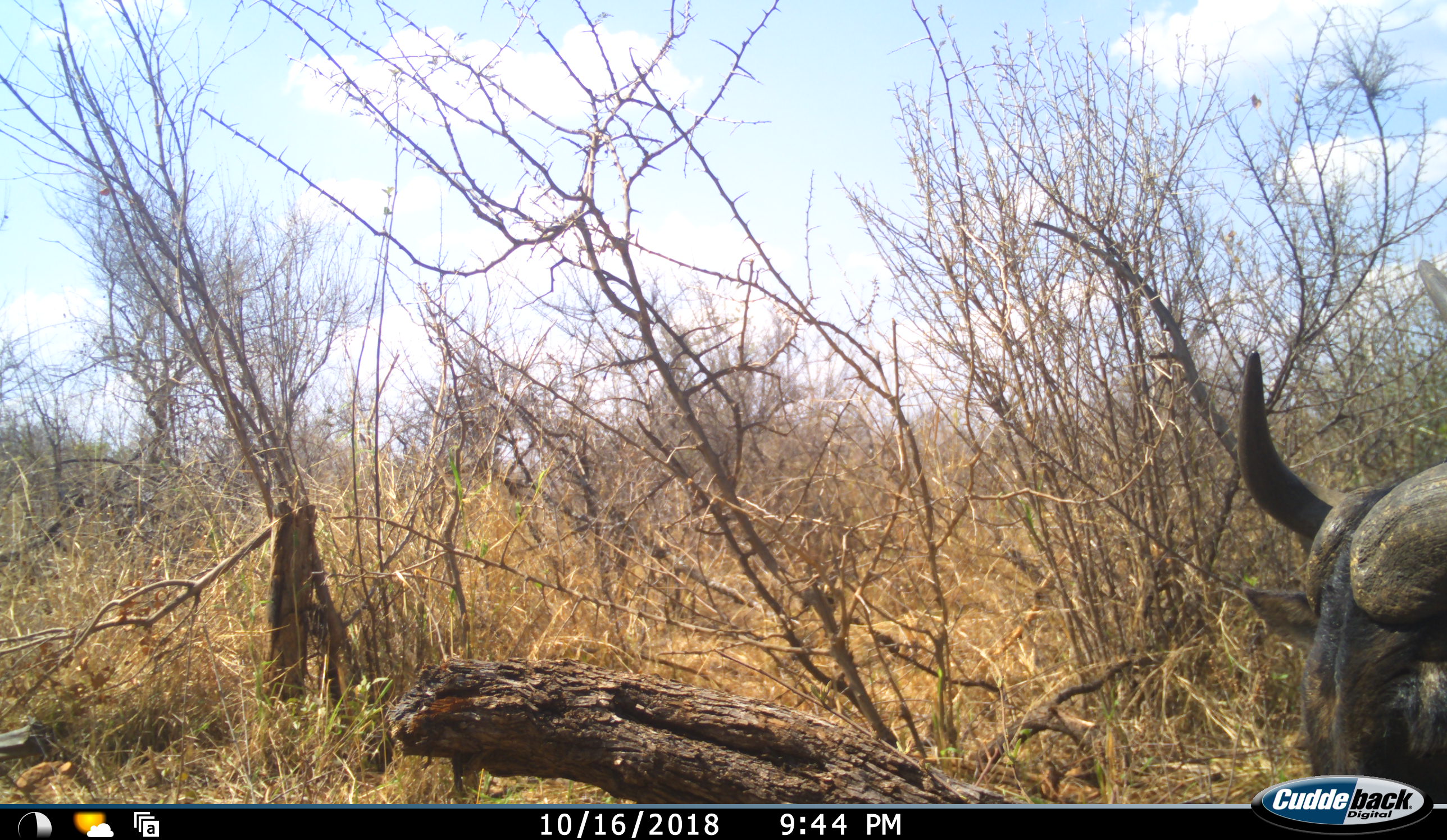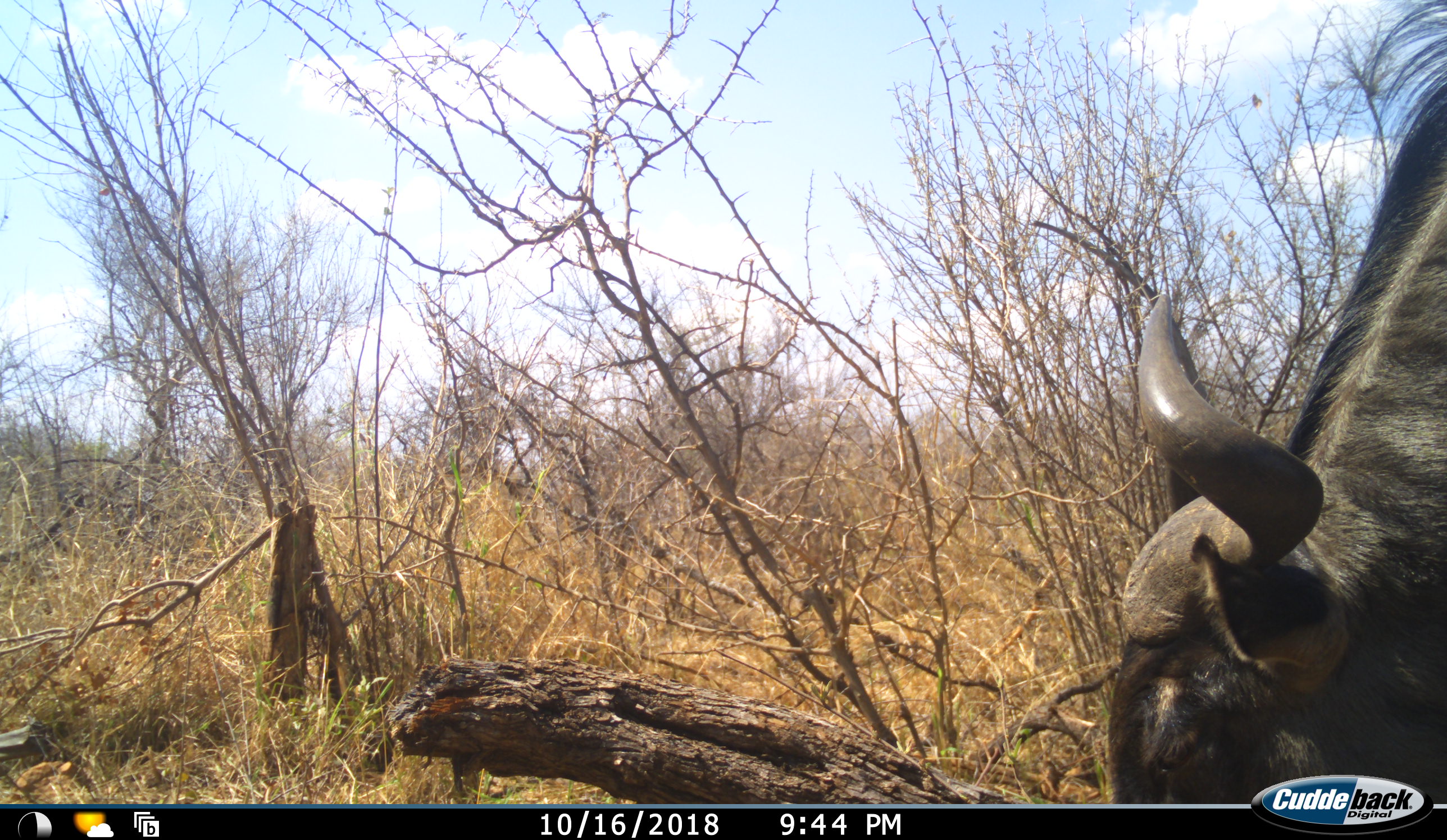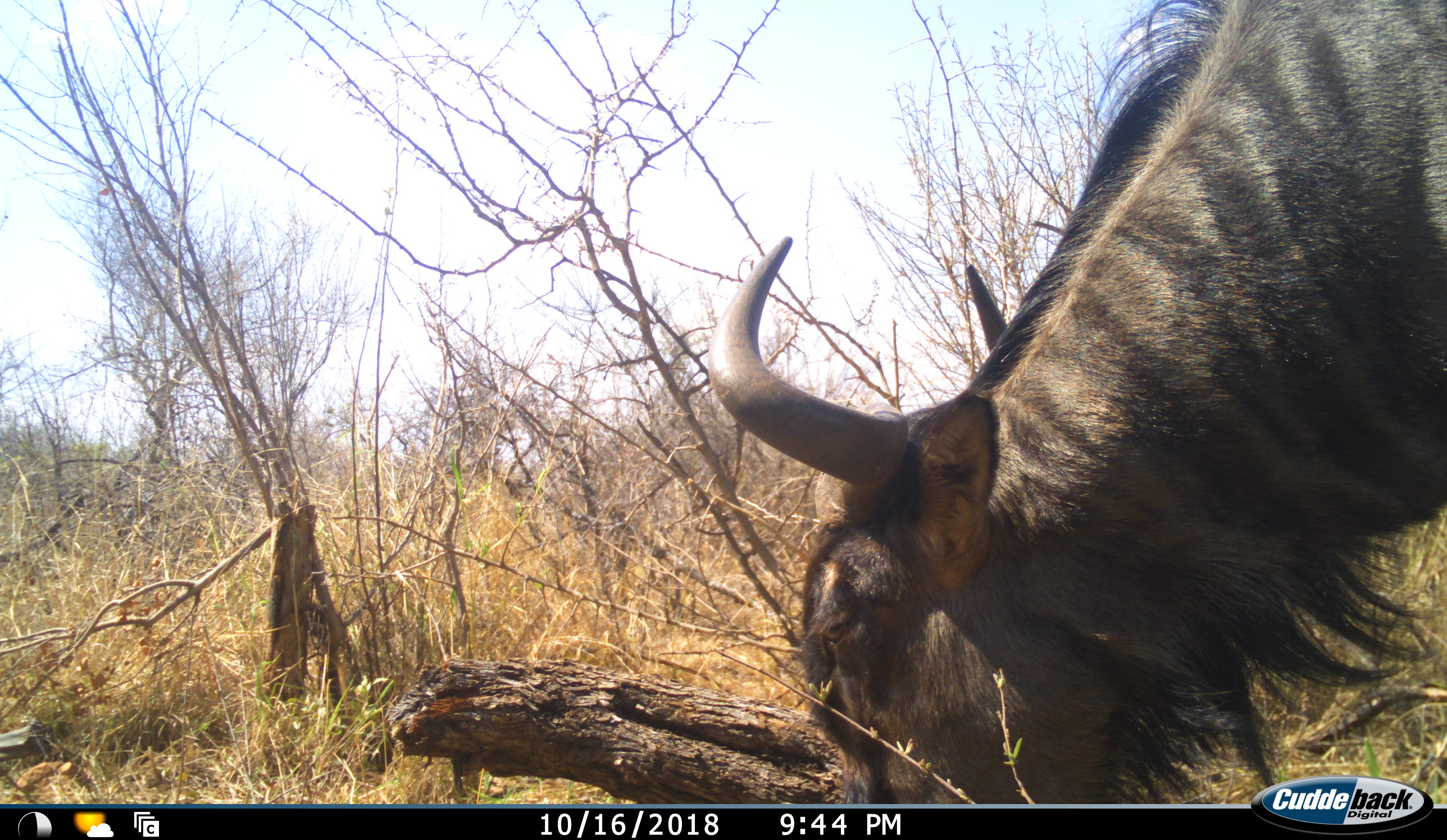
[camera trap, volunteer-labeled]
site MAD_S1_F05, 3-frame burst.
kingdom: Animalia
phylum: Chordata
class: Mammalia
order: Artiodactyla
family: Bovidae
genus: Connochaetes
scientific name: Connochaetes taurinus taurinus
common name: blue wildebeest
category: wildebeestblue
Wildebeestblue (blue wildebeest) (Connochaetes taurinus taurinus), count 1. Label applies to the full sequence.